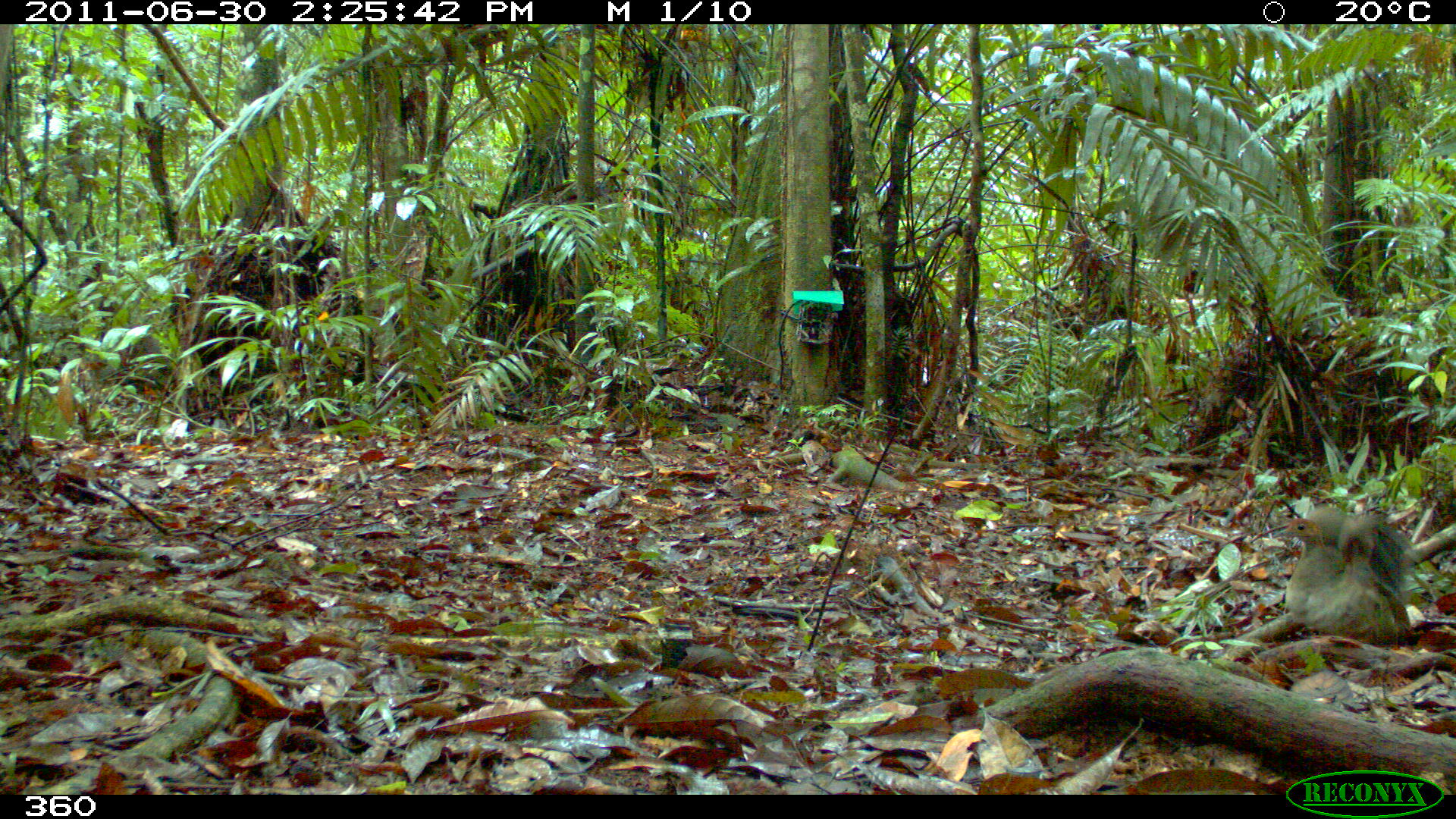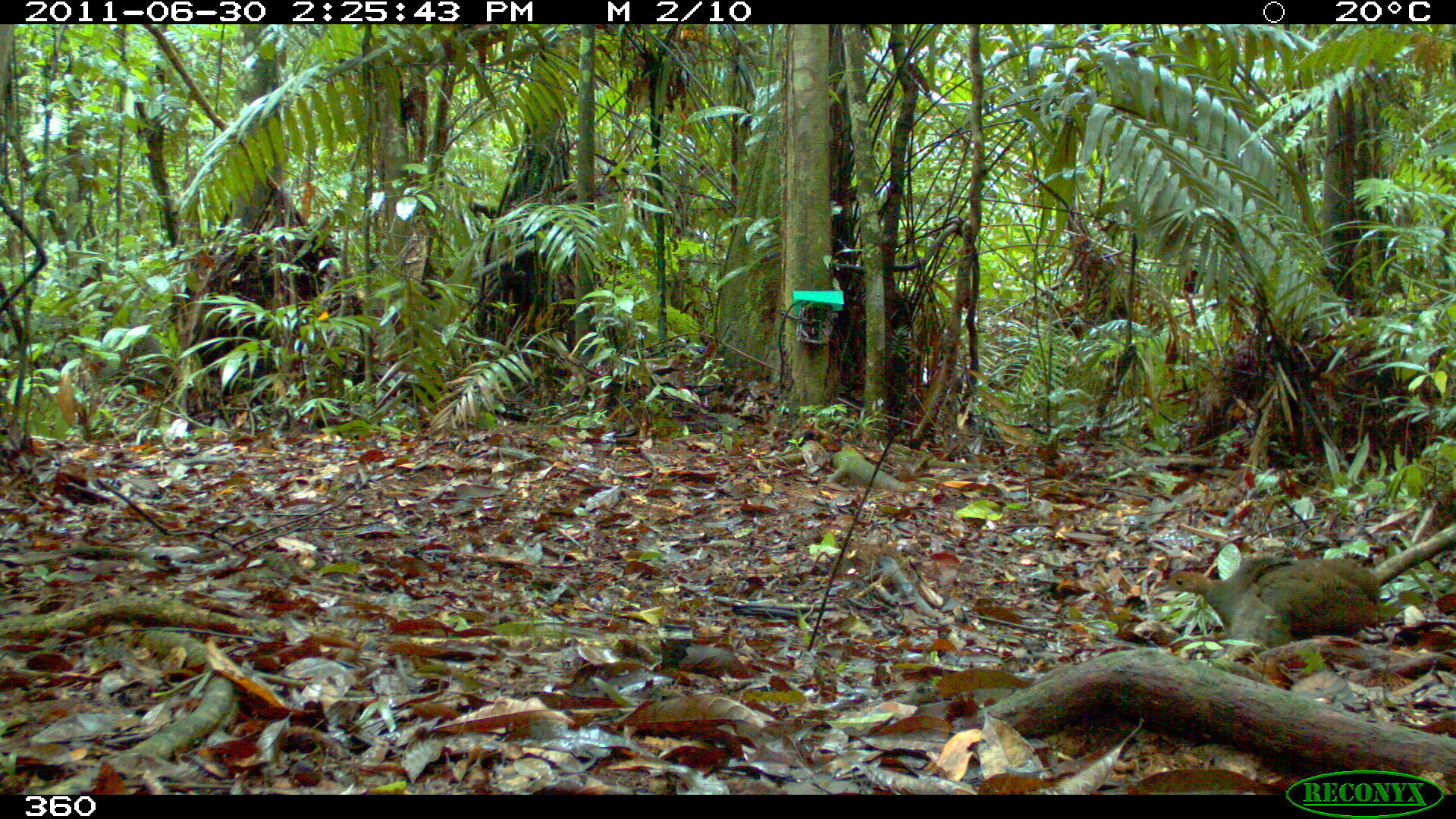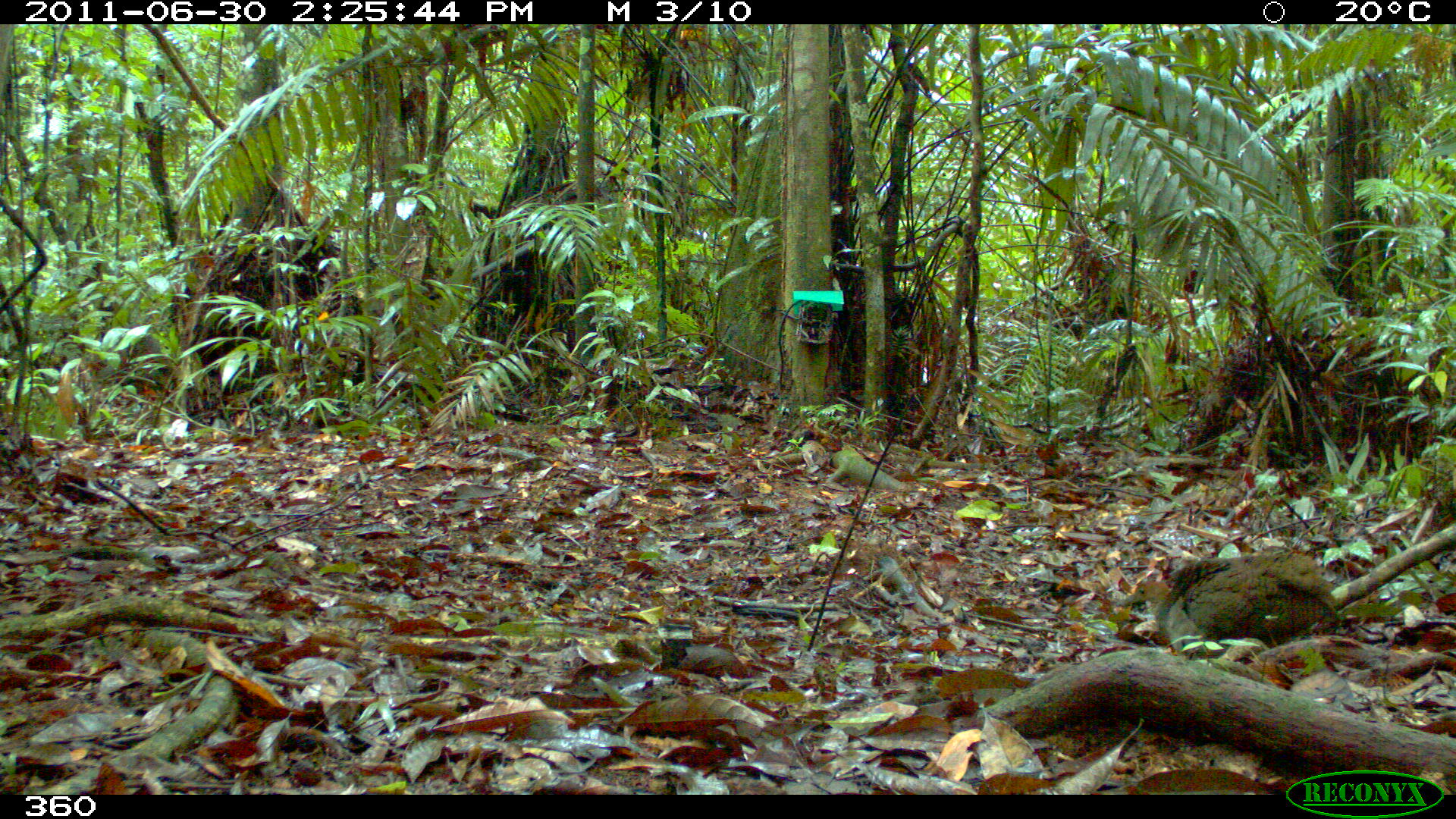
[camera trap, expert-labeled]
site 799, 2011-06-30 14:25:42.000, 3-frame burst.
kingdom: Animalia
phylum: Chordata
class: Aves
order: Galliformes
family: Phasianidae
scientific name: Phasianidae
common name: quails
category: quail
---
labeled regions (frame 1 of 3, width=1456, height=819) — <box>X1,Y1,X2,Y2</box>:
quail: <box>1276,508,1408,646</box>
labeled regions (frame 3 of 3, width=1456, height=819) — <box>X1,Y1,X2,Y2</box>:
quail: <box>1120,550,1343,647</box>